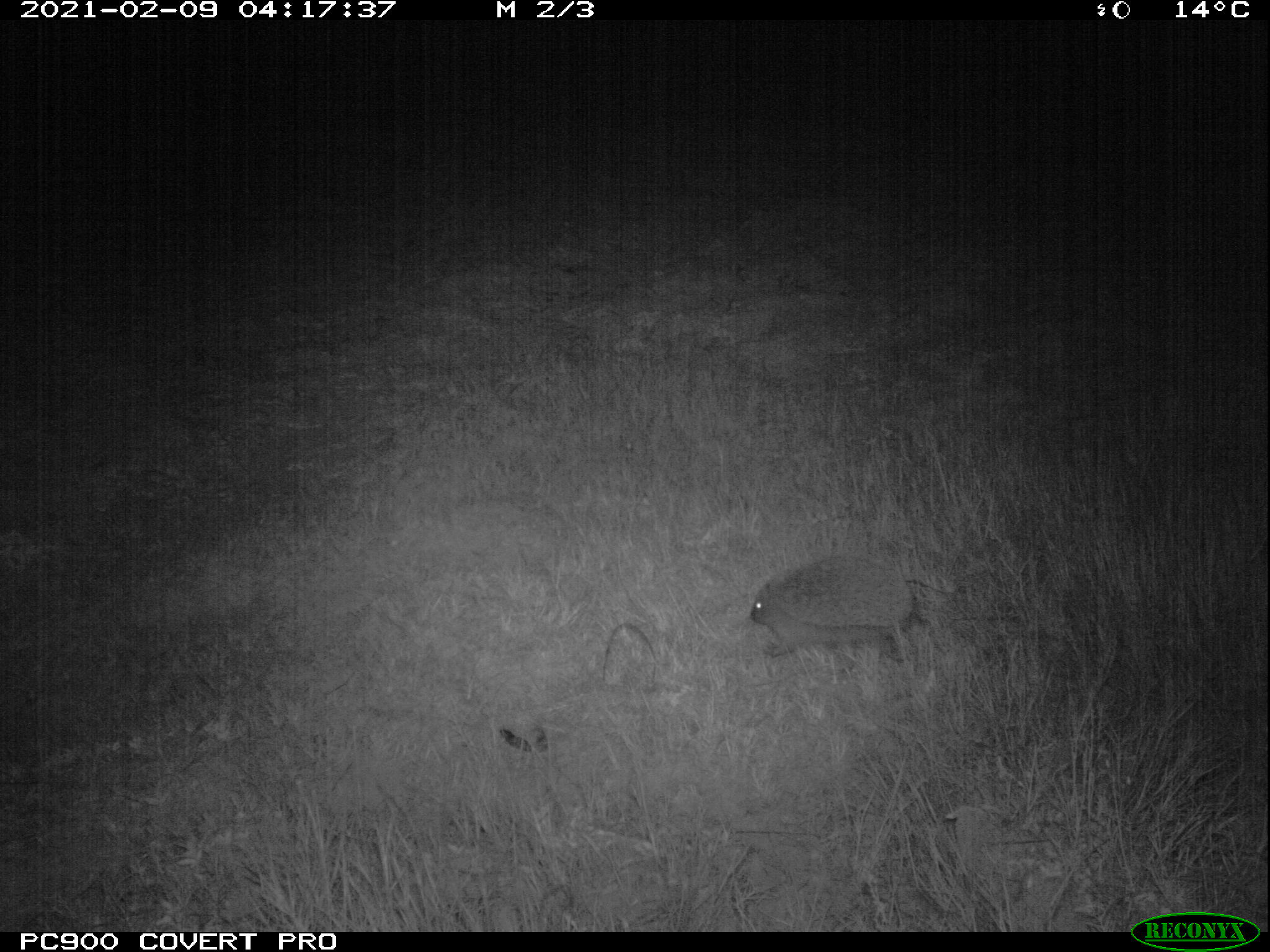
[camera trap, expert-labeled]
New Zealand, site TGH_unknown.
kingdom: Animalia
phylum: Chordata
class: Mammalia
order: Eulipotyphla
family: Erinaceidae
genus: Erinaceus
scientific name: Erinaceus europaeus europaeus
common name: european hedgehog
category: hedgehog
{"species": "hedgehog (european hedgehog) (Erinaceus europaeus europaeus)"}